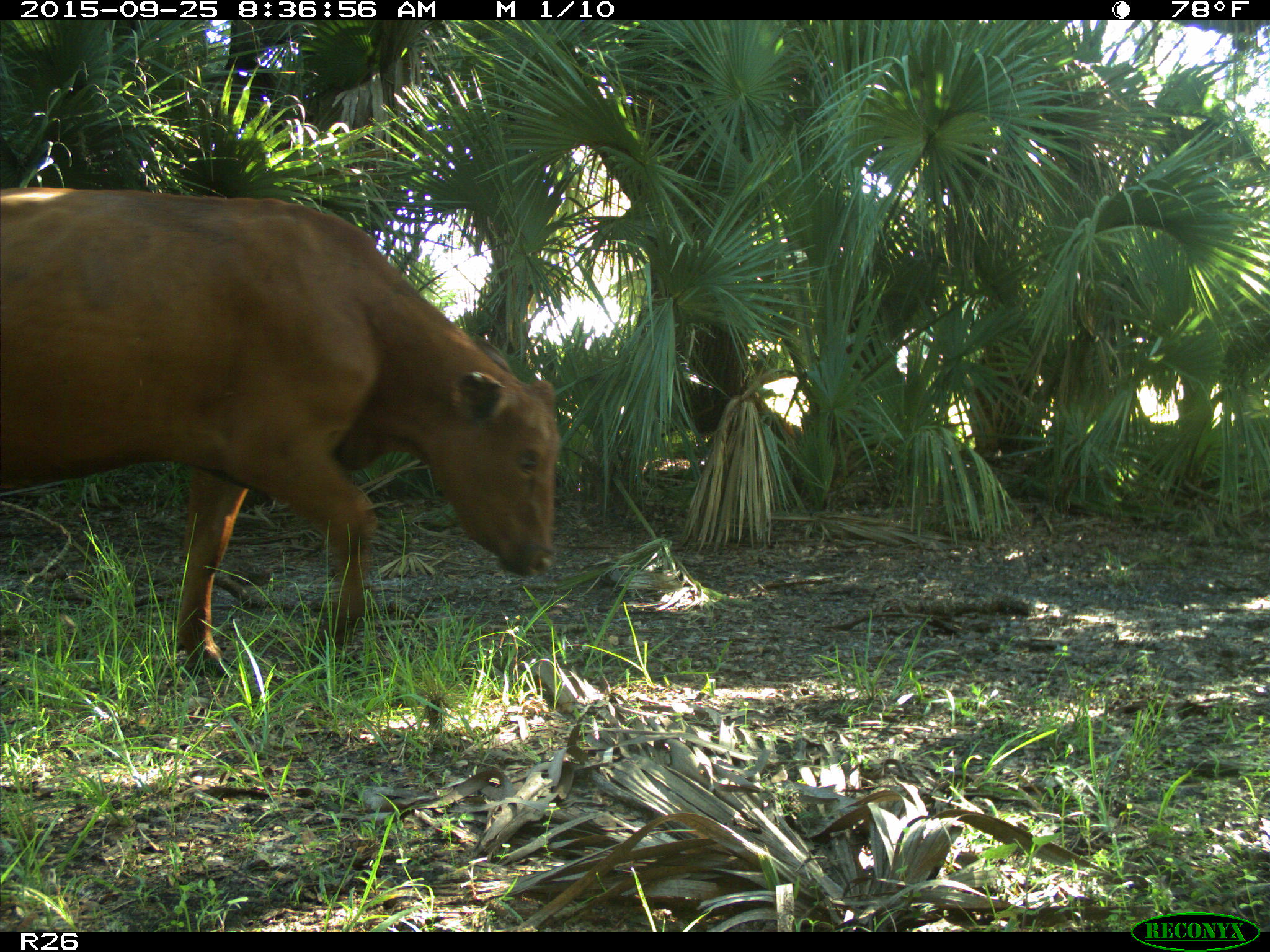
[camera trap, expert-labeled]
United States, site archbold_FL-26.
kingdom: Animalia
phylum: Chordata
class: Mammalia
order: Artiodactyla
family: Bovidae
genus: Bos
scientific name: Bos taurus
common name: domestic cow